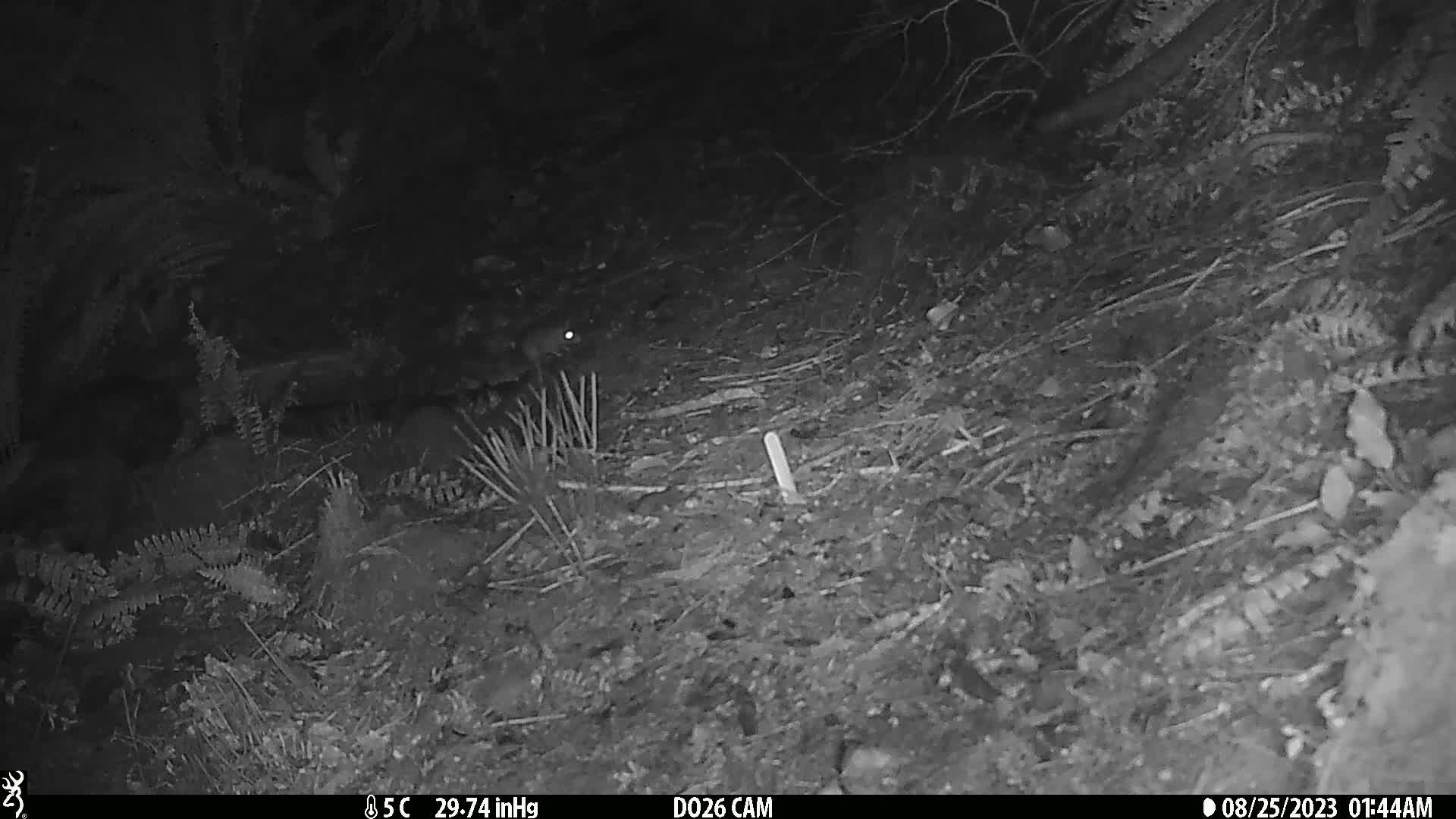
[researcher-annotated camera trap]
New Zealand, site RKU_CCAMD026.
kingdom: Animalia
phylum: Chordata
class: Mammalia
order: Rodentia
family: Muridae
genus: Rattus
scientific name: Rattus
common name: rat